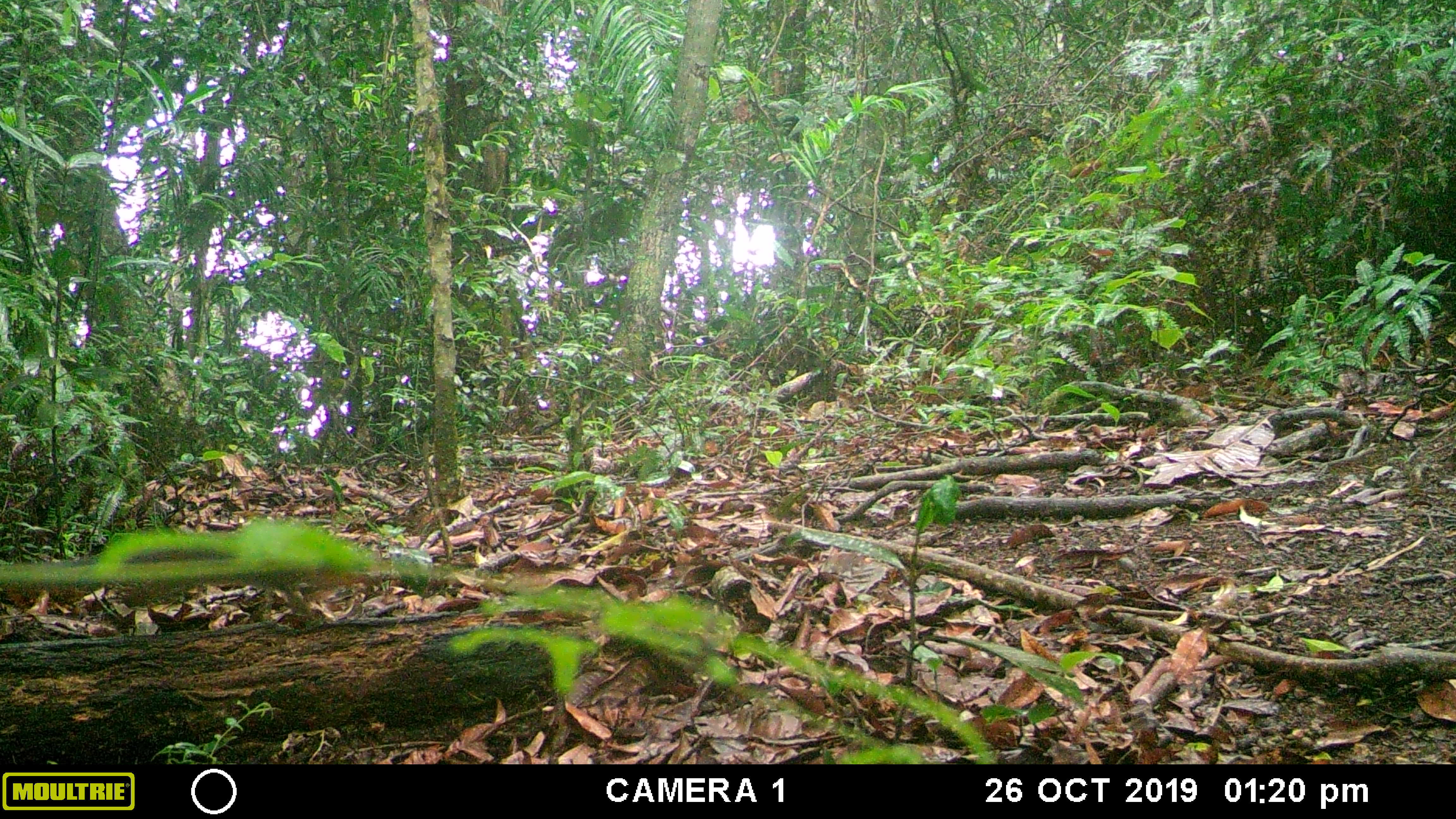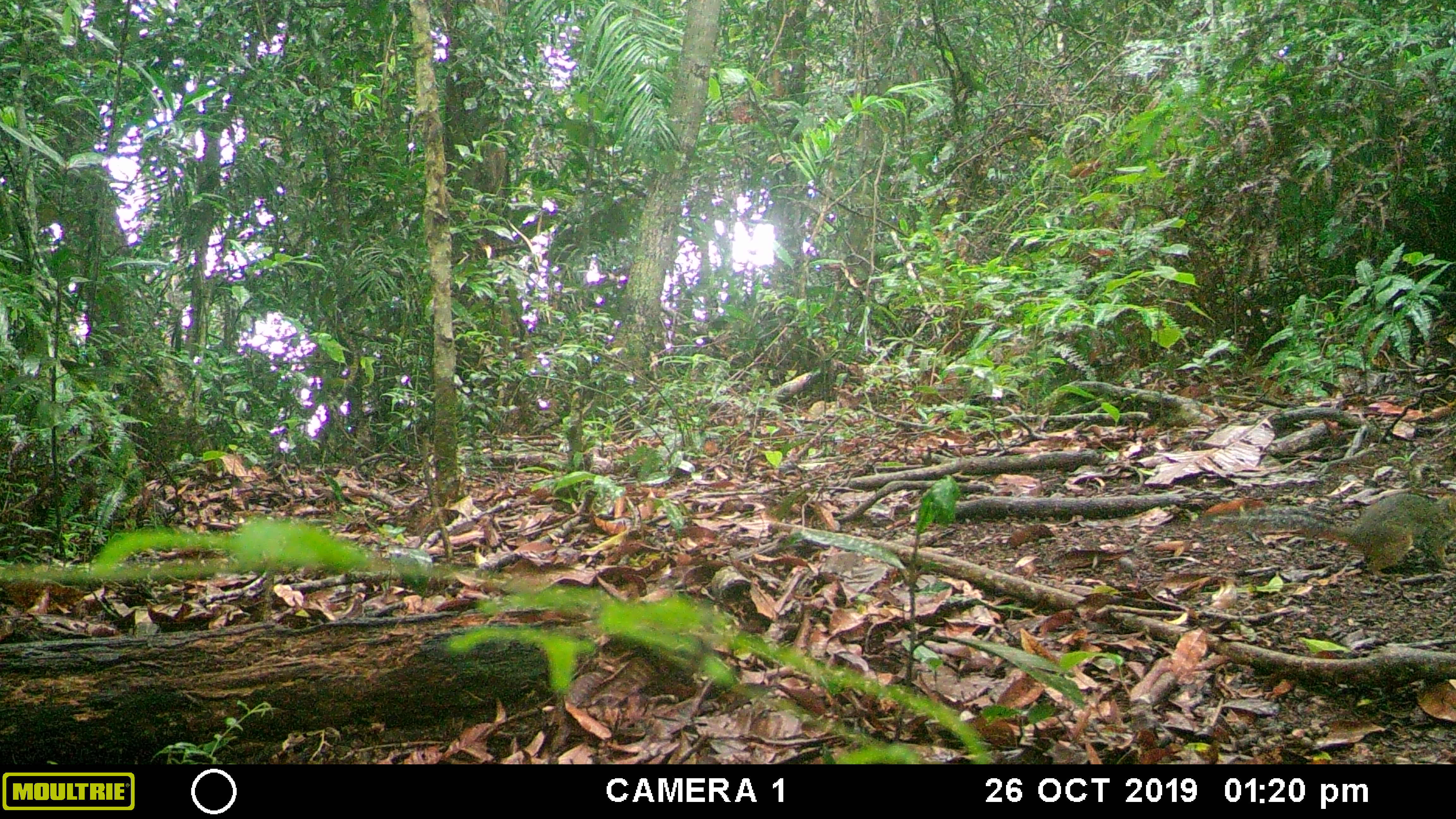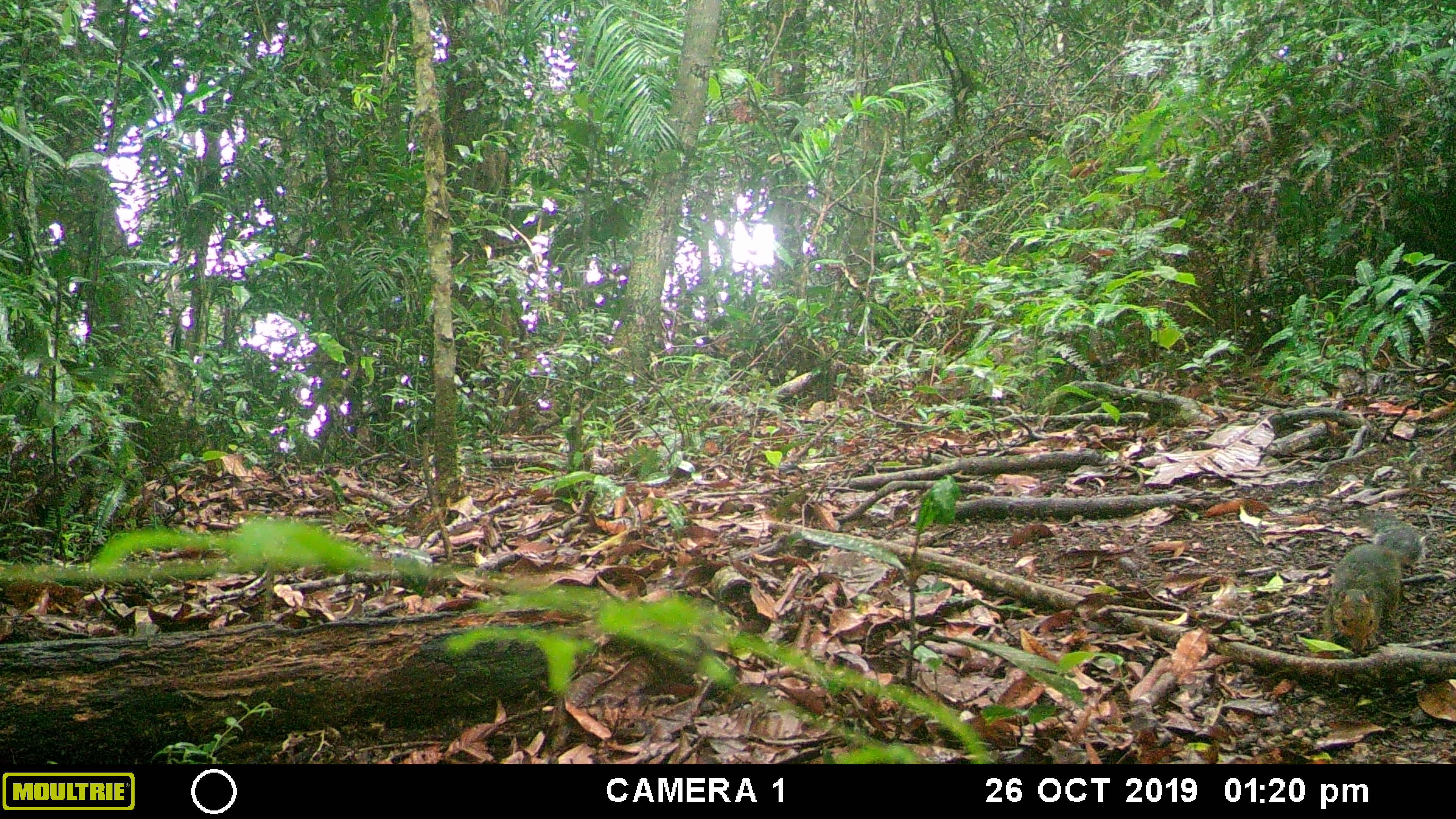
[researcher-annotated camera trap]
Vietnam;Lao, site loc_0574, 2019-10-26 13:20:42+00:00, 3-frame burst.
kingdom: Animalia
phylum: Chordata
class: Mammalia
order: Rodentia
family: Sciuridae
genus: Dremomys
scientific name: Dremomys rufigenis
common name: red-cheeked squirrel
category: red cheeked squirrel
Red cheeked squirrel (red-cheeked squirrel) (Dremomys rufigenis). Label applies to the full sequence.